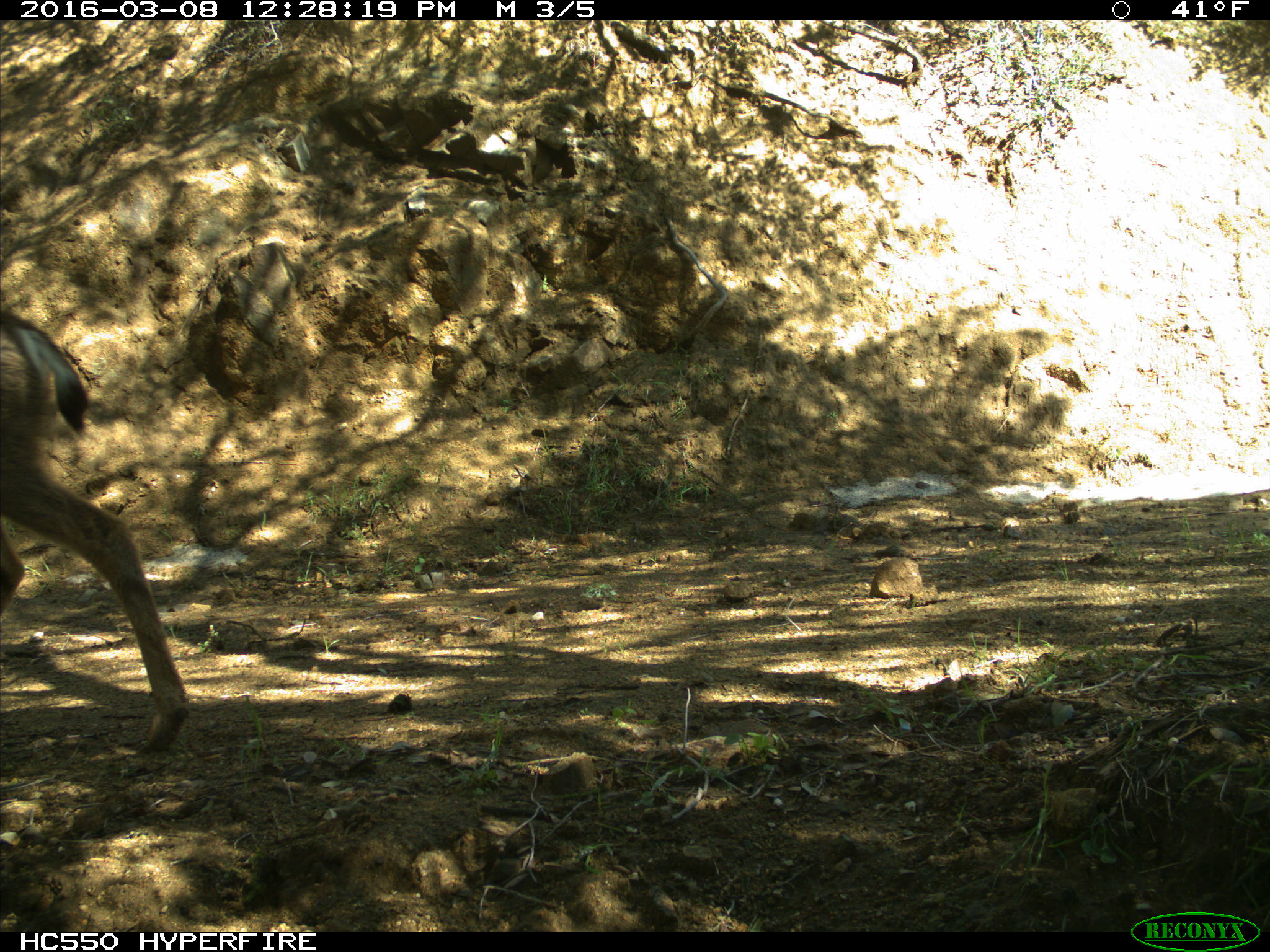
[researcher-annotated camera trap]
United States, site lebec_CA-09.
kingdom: Animalia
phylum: Chordata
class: Mammalia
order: Artiodactyla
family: Cervidae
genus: Odocoileus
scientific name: Odocoileus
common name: deer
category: unidentified deer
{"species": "unidentified deer (deer) (Odocoileus)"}